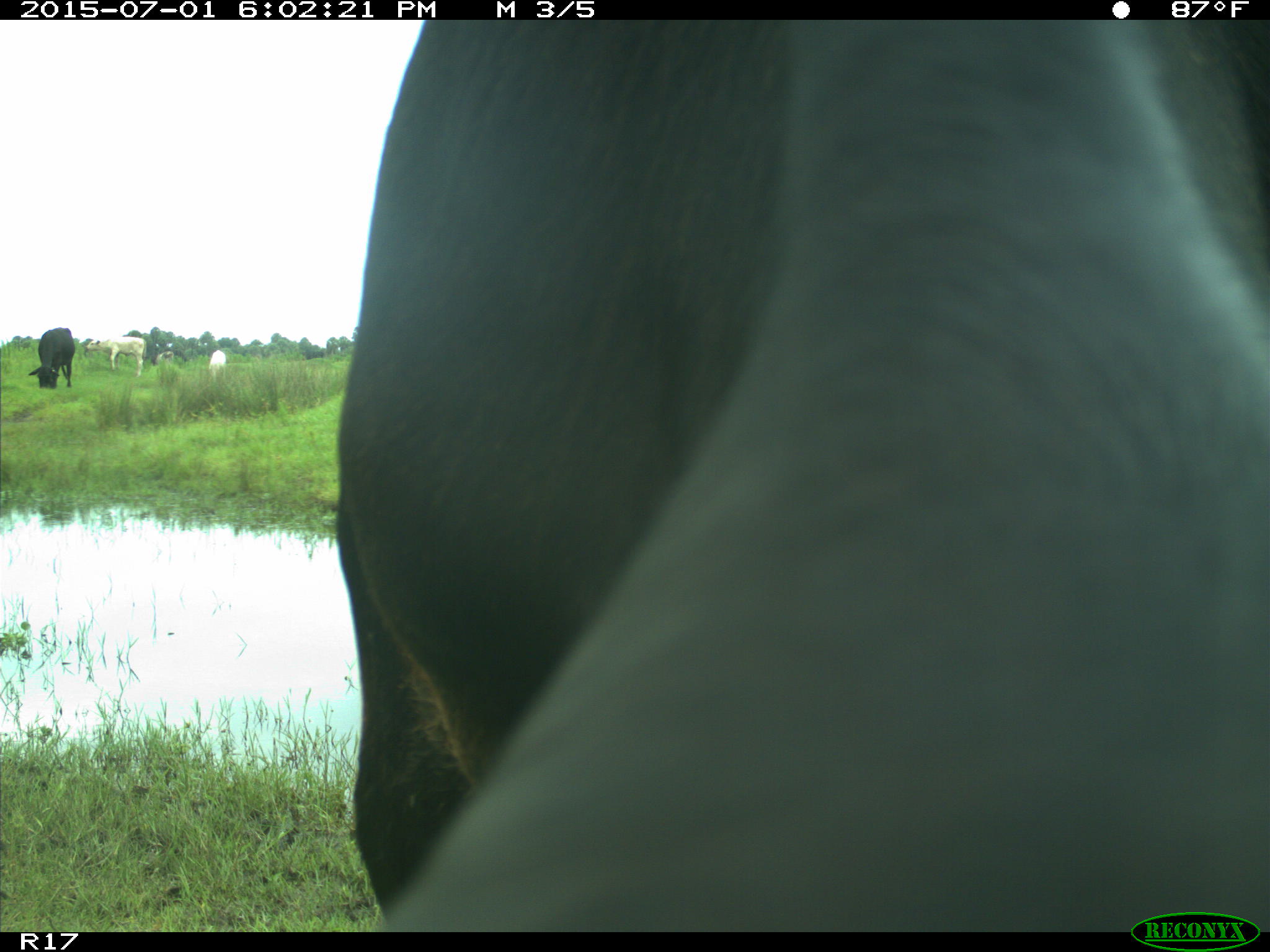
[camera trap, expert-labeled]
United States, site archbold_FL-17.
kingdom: Animalia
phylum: Chordata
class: Mammalia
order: Artiodactyla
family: Bovidae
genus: Bos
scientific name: Bos taurus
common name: domestic cow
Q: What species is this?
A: Bos taurus (domestic cow).